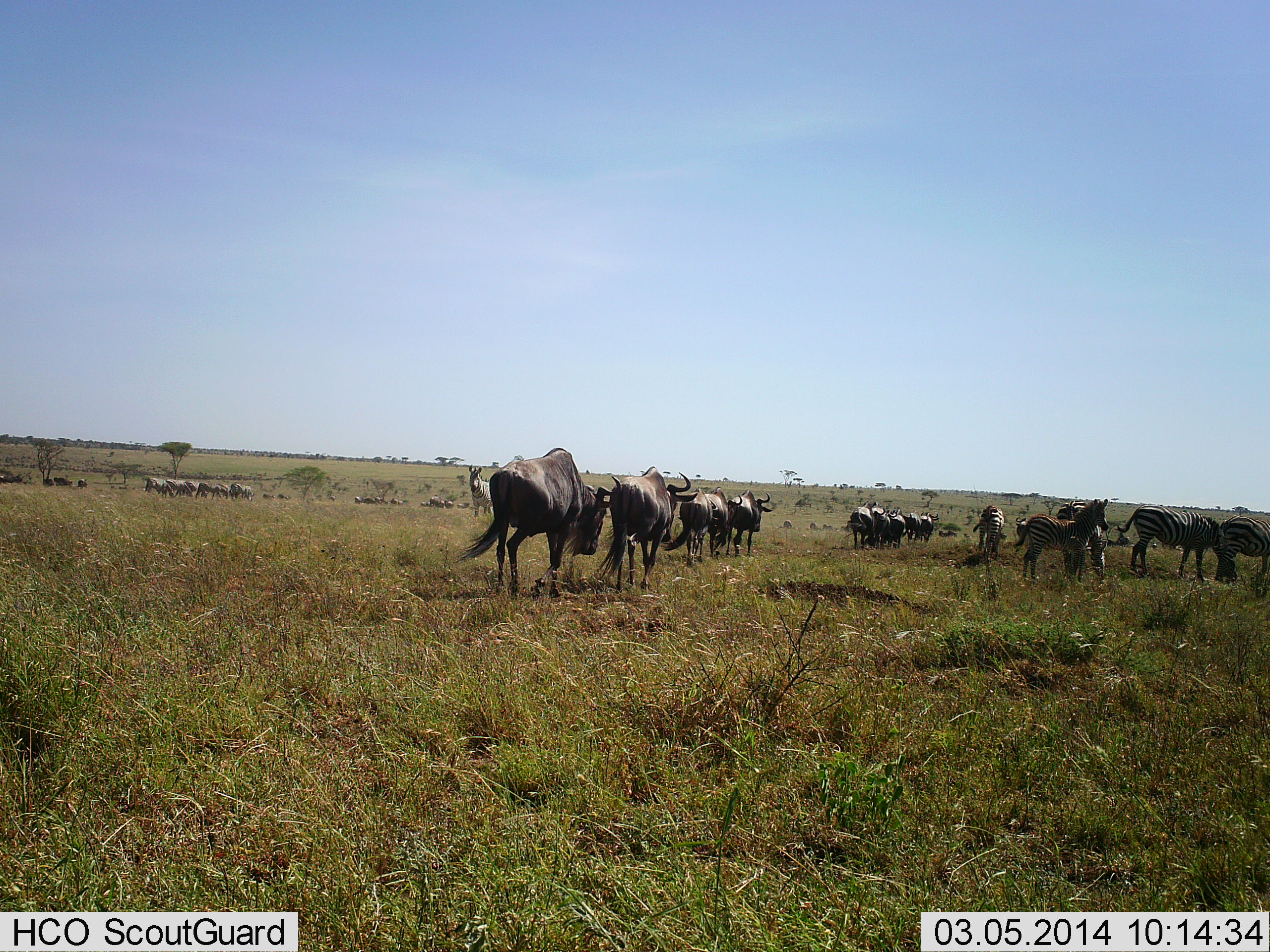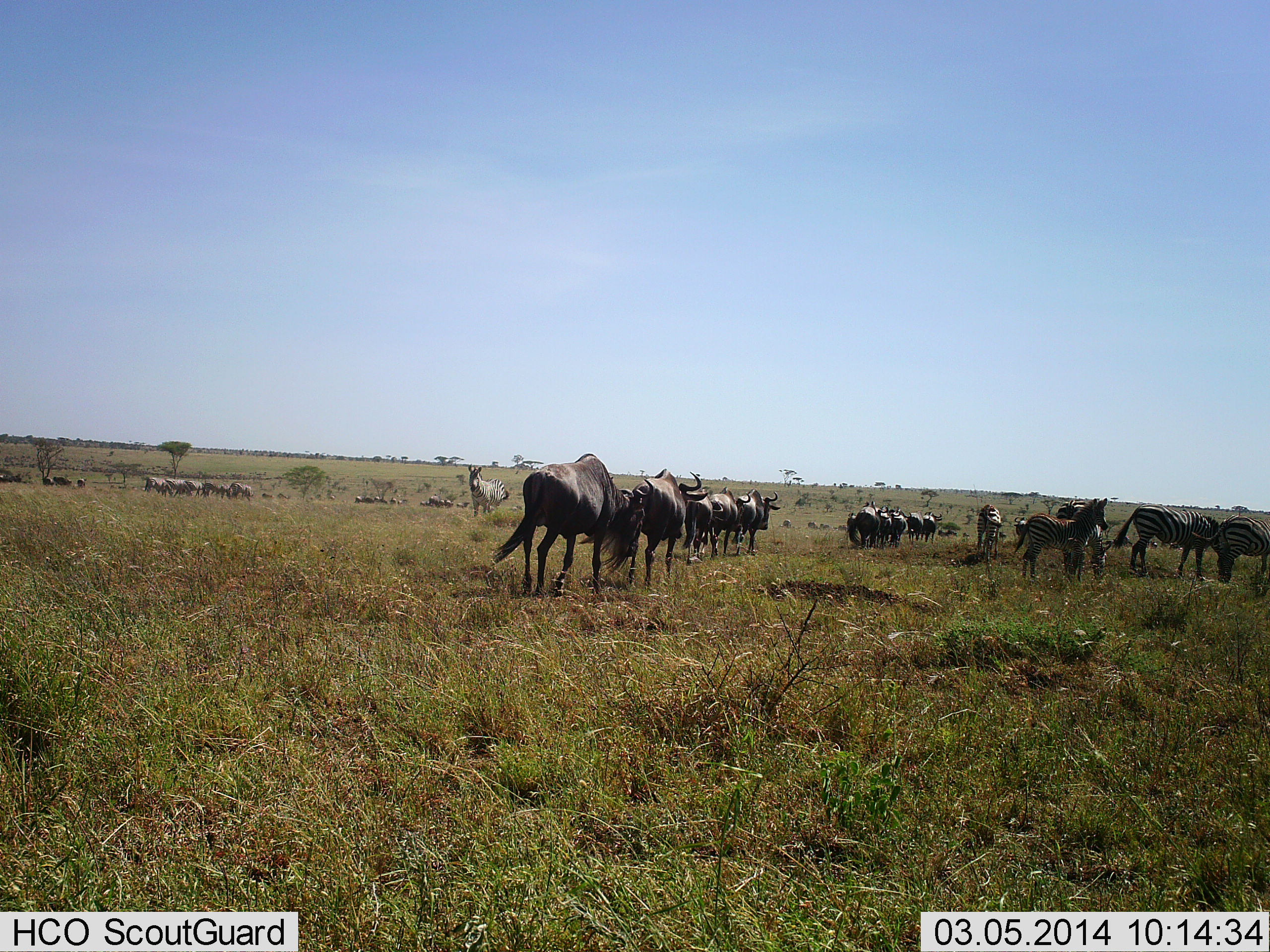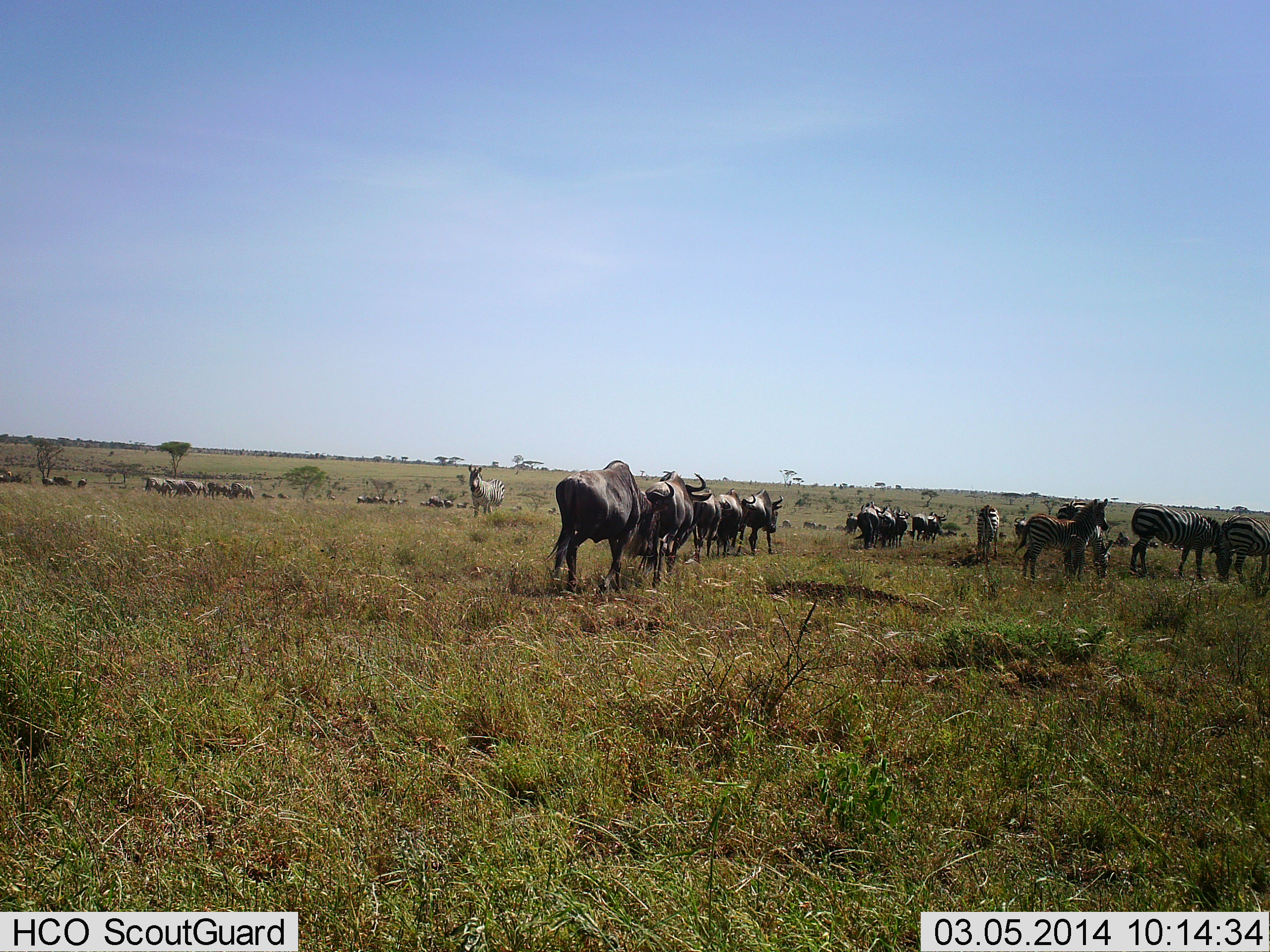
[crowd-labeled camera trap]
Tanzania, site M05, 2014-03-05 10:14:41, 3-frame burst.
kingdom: Animalia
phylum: Chordata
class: Mammalia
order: Artiodactyla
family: Bovidae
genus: Connochaetes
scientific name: Connochaetes taurinus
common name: blue wildebeest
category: wildebeest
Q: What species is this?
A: Wildebeest (blue wildebeest) (Connochaetes taurinus).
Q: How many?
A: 11-50.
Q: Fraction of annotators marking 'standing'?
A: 15%.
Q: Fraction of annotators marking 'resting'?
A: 0%.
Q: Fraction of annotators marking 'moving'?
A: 100%.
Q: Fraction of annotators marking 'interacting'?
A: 0%.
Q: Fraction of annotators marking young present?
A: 0%.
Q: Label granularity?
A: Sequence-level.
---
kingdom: Animalia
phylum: Chordata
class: Mammalia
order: Perissodactyla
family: Equidae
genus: Equus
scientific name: Equus quagga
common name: plains zebra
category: zebra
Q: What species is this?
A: Zebra (plains zebra) (Equus quagga).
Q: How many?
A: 10.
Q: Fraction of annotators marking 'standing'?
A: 80%.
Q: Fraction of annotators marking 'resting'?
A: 0%.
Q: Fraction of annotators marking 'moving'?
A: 30%.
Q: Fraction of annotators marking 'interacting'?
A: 0%.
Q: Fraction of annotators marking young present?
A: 30%.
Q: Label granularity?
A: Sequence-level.